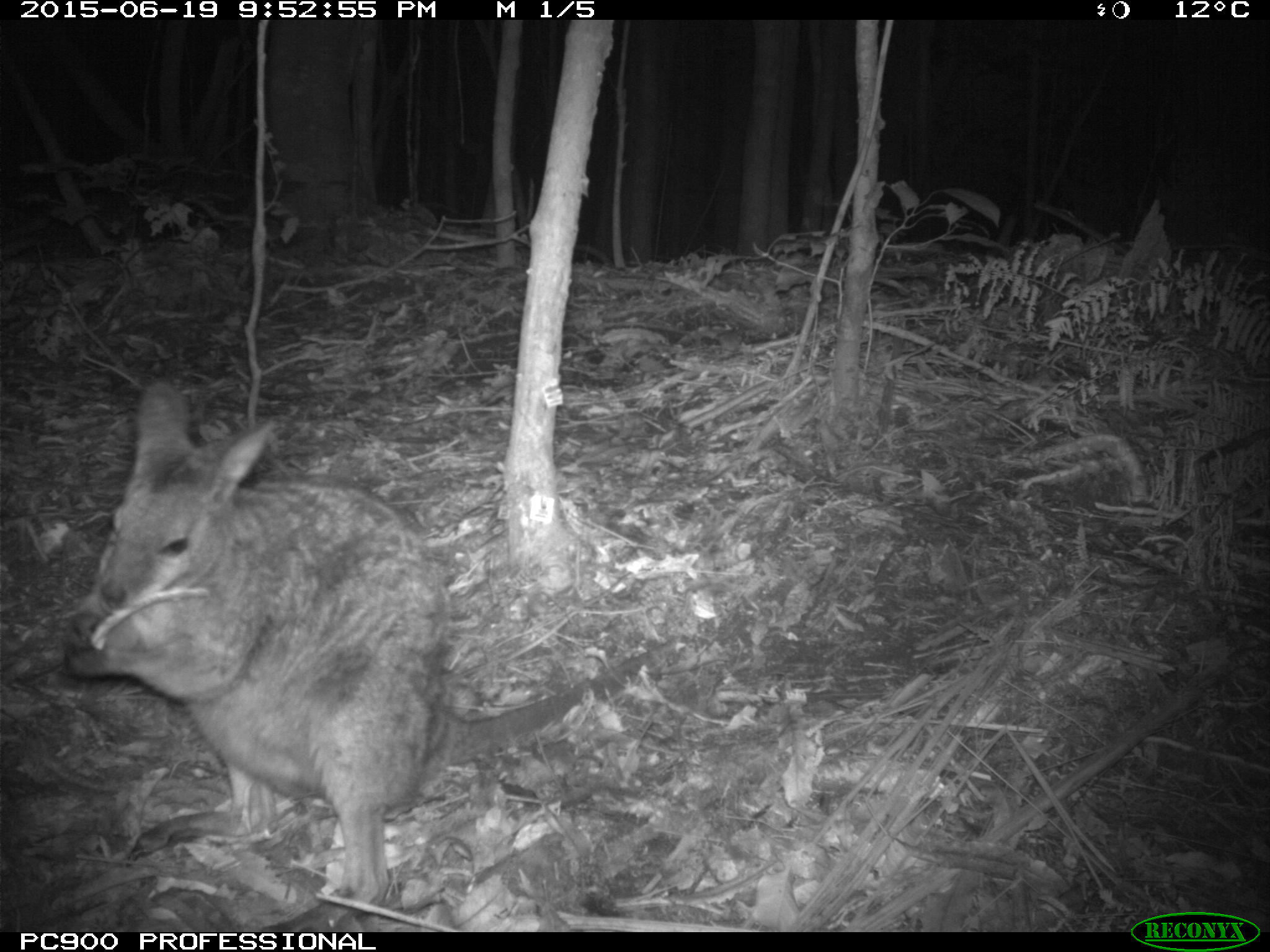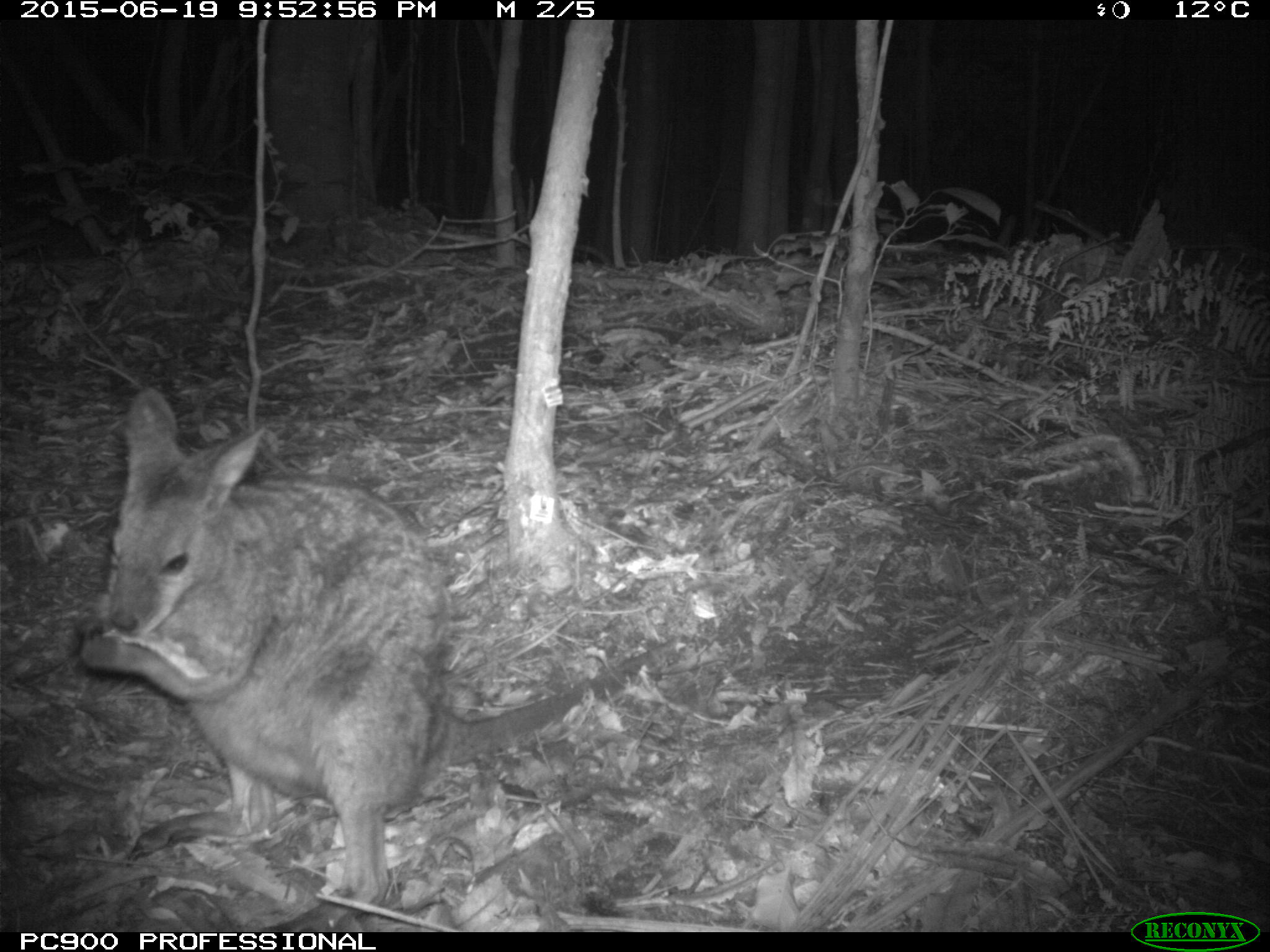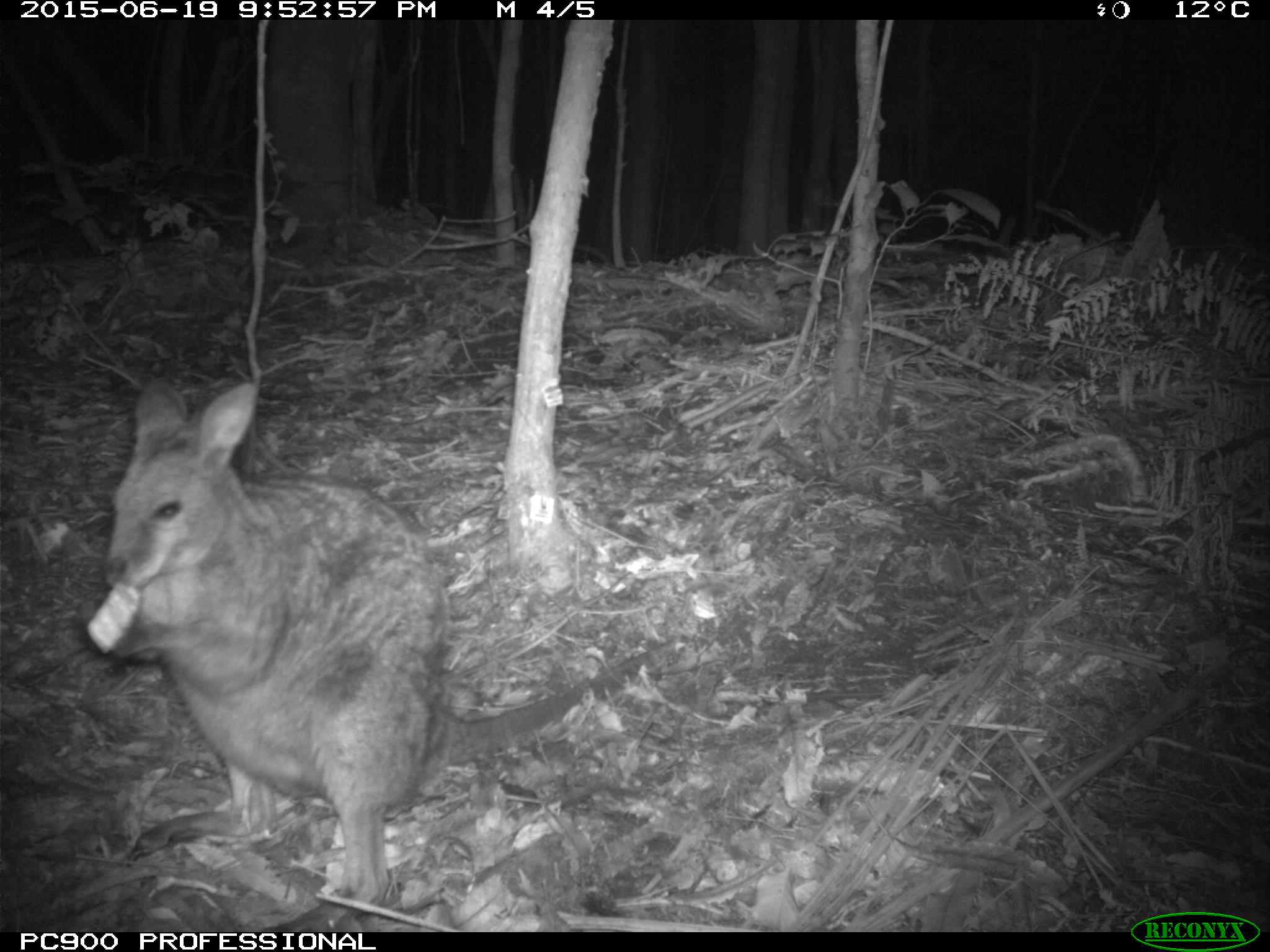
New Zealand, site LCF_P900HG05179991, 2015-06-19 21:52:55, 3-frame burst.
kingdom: Animalia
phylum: Chordata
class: Mammalia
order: Diprotodontia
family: Macropodidae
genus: Notamacropus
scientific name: Notamacropus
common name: wallaby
Wallaby (Notamacropus).